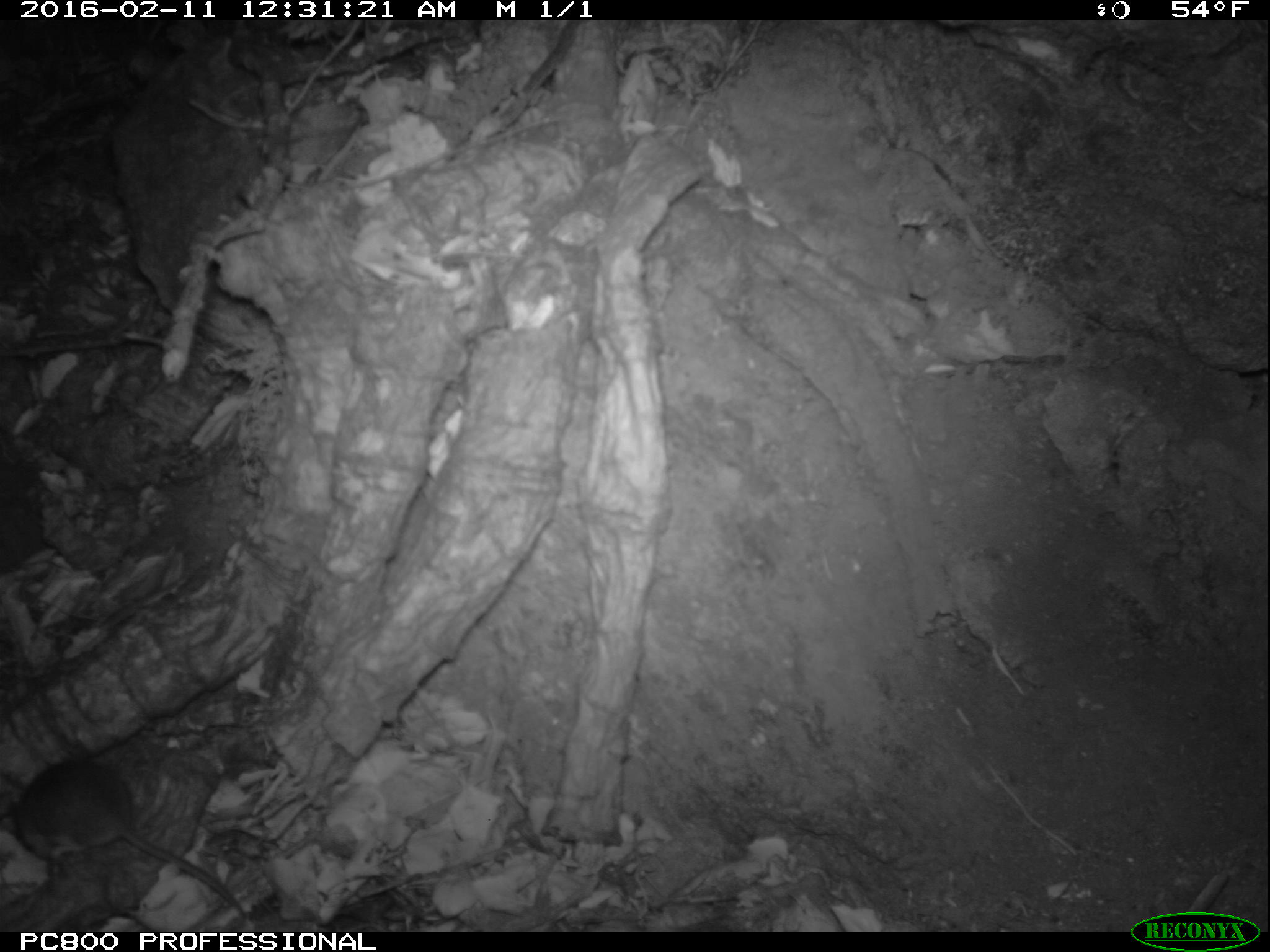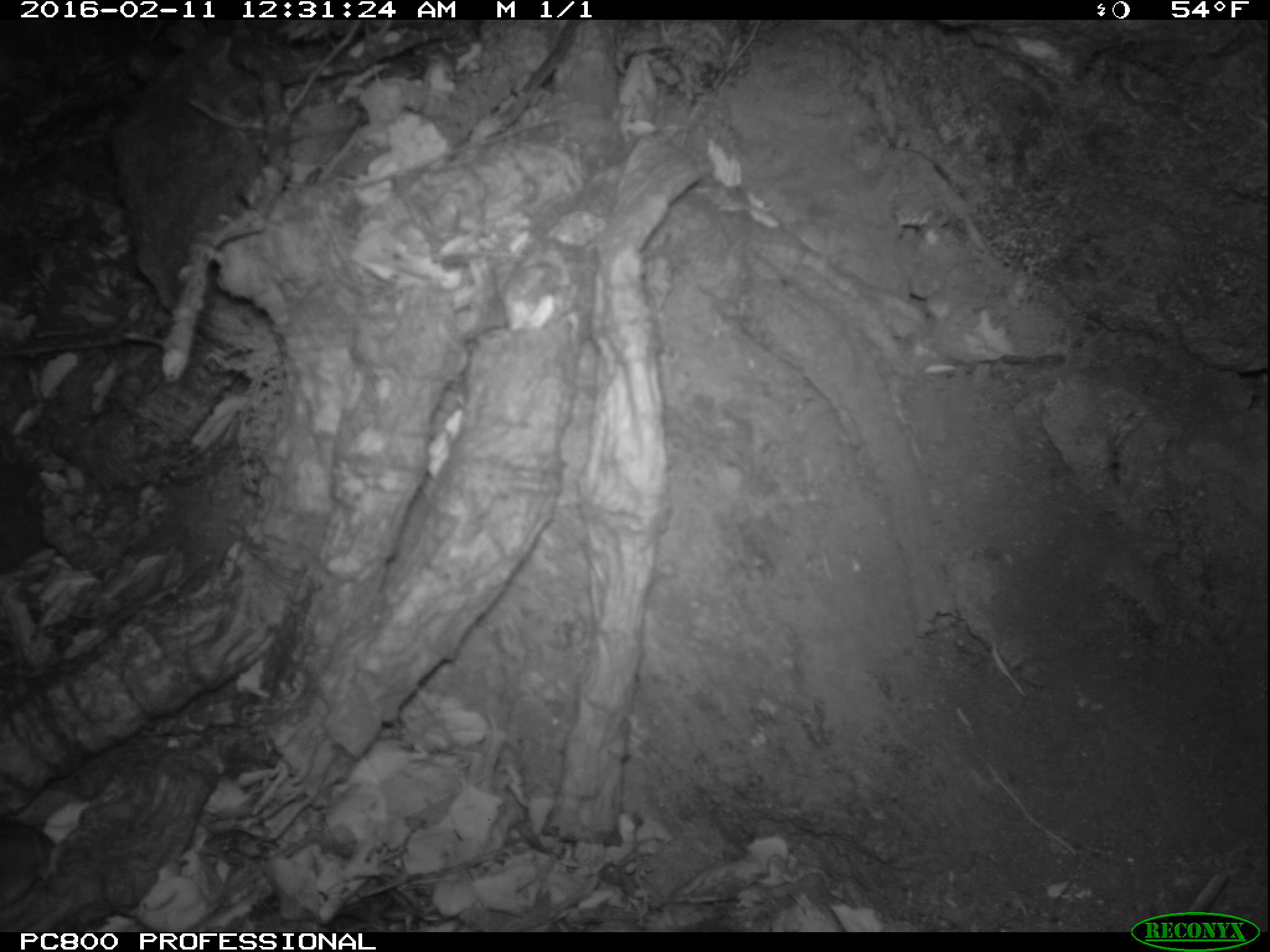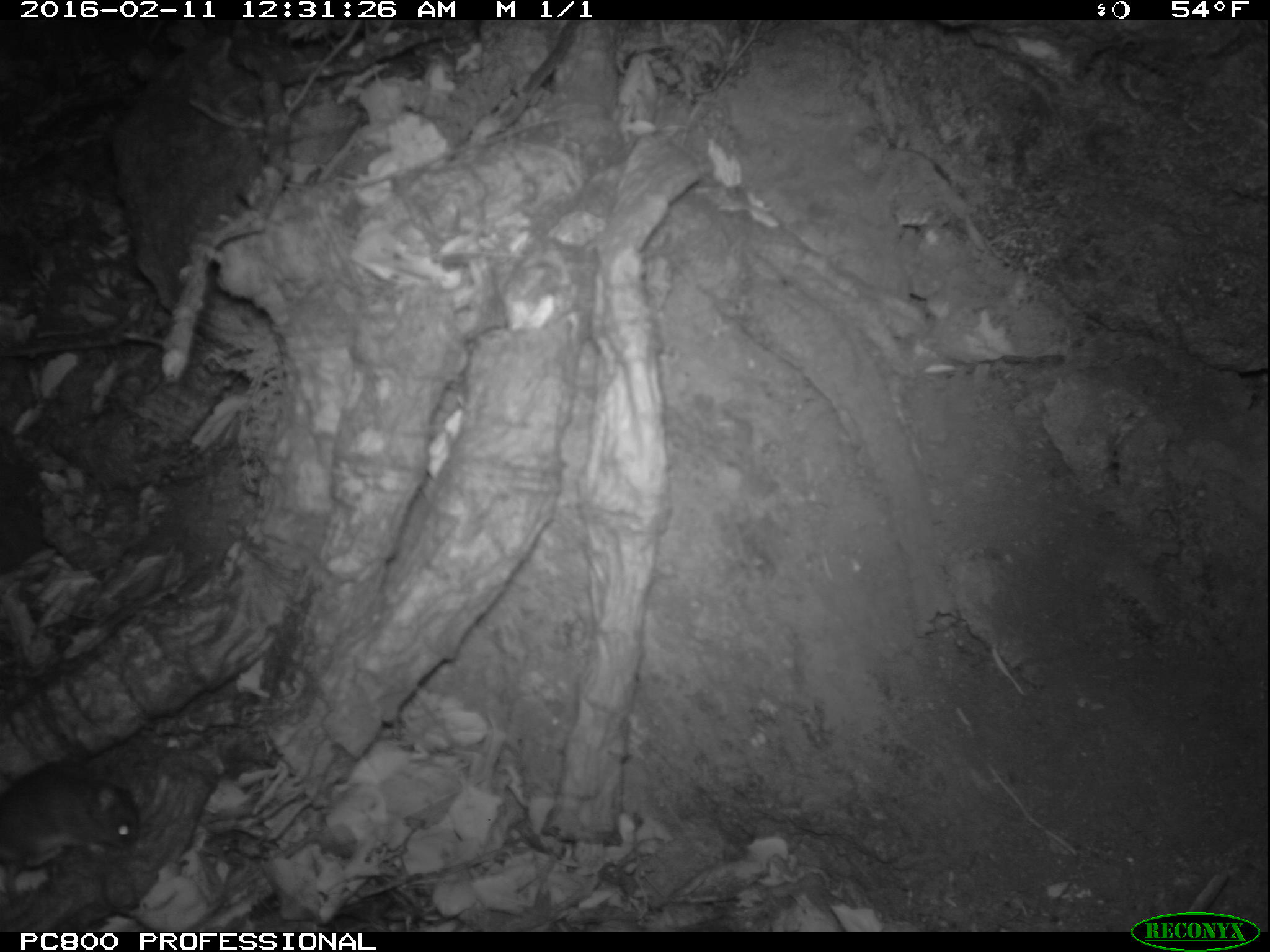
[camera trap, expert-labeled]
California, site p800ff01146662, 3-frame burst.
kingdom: Animalia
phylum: Chordata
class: Mammalia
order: Rodentia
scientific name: Rodentia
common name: rodent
Rodent (Rodentia).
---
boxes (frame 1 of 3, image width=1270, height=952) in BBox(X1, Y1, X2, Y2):
rodent: BBox(12, 752, 254, 920)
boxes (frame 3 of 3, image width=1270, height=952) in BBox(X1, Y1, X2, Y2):
rodent: BBox(0, 758, 141, 866)